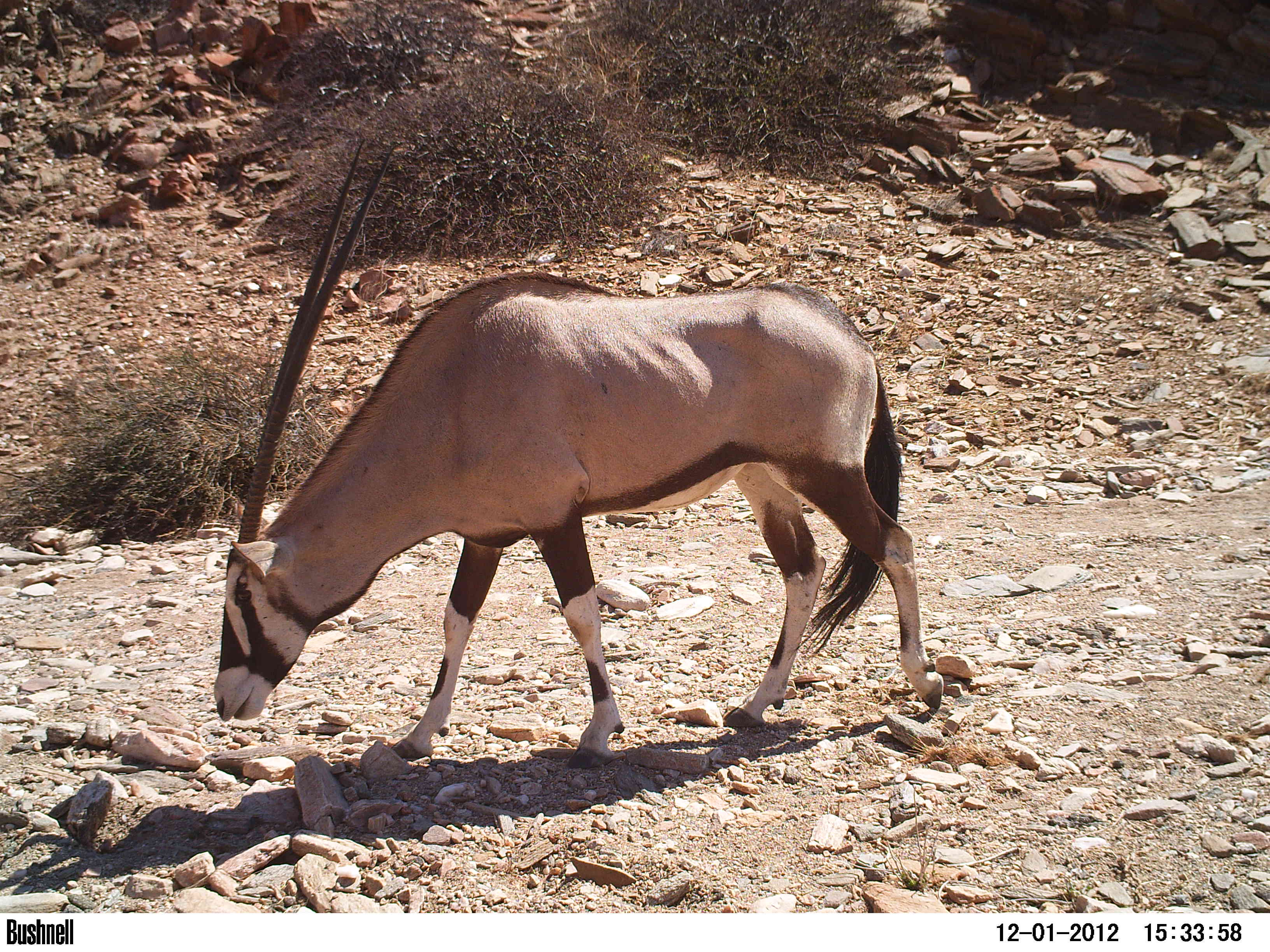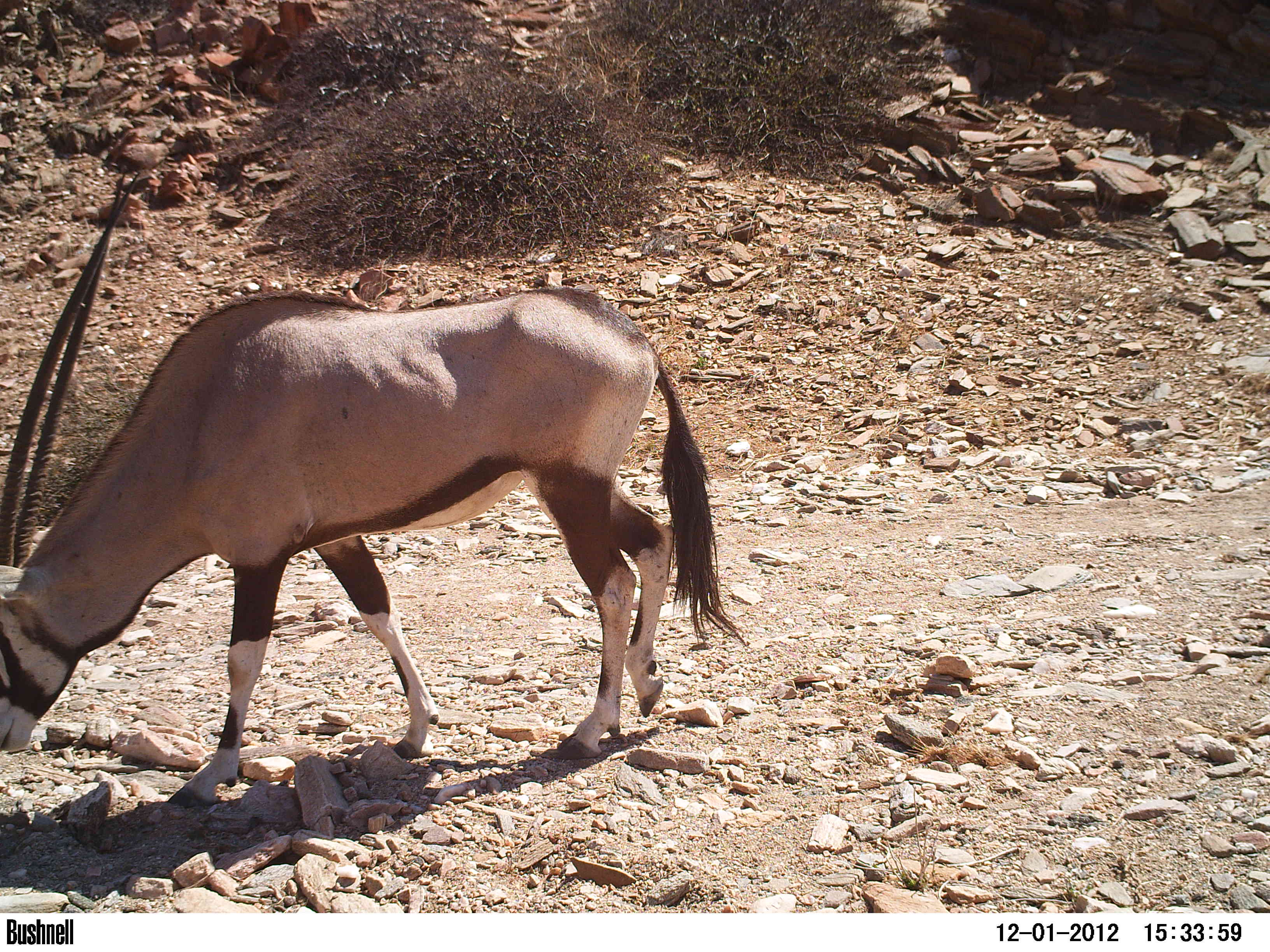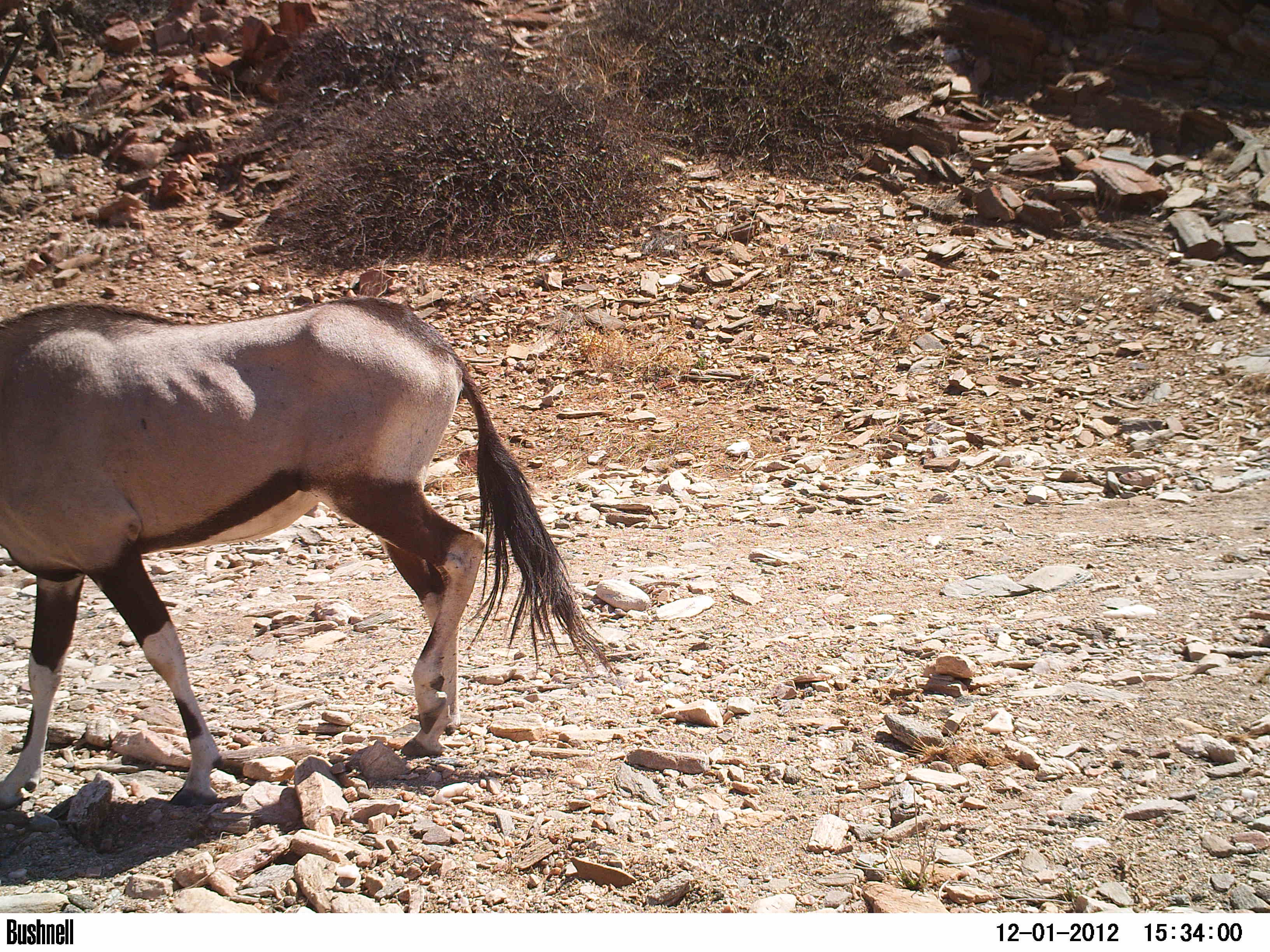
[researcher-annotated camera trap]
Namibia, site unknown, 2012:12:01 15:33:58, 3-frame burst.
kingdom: Animalia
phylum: Chordata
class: Mammalia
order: Artiodactyla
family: Bovidae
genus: Oryx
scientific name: Oryx gazella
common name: gemsbok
Oryx gazella (gemsbok).